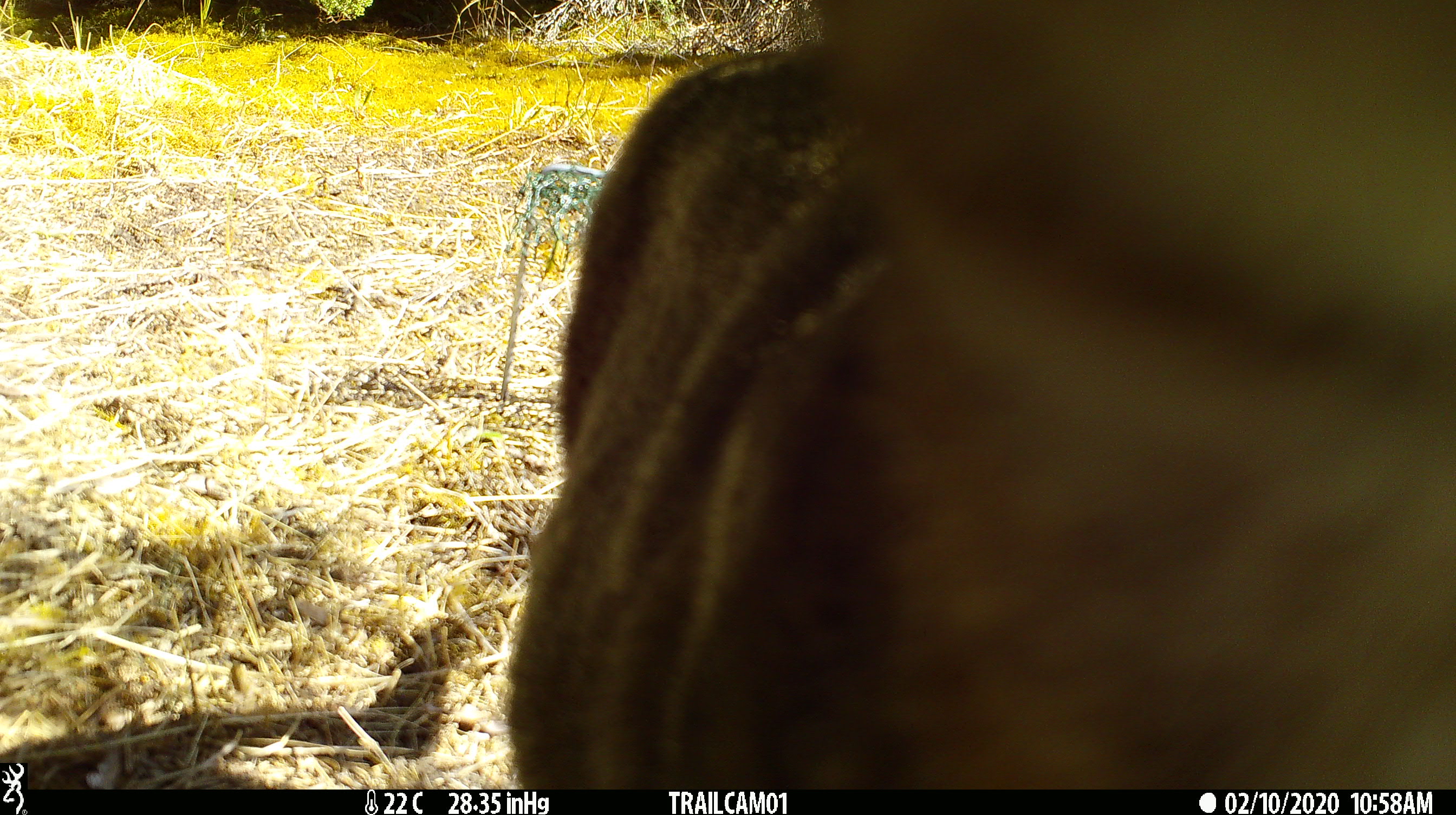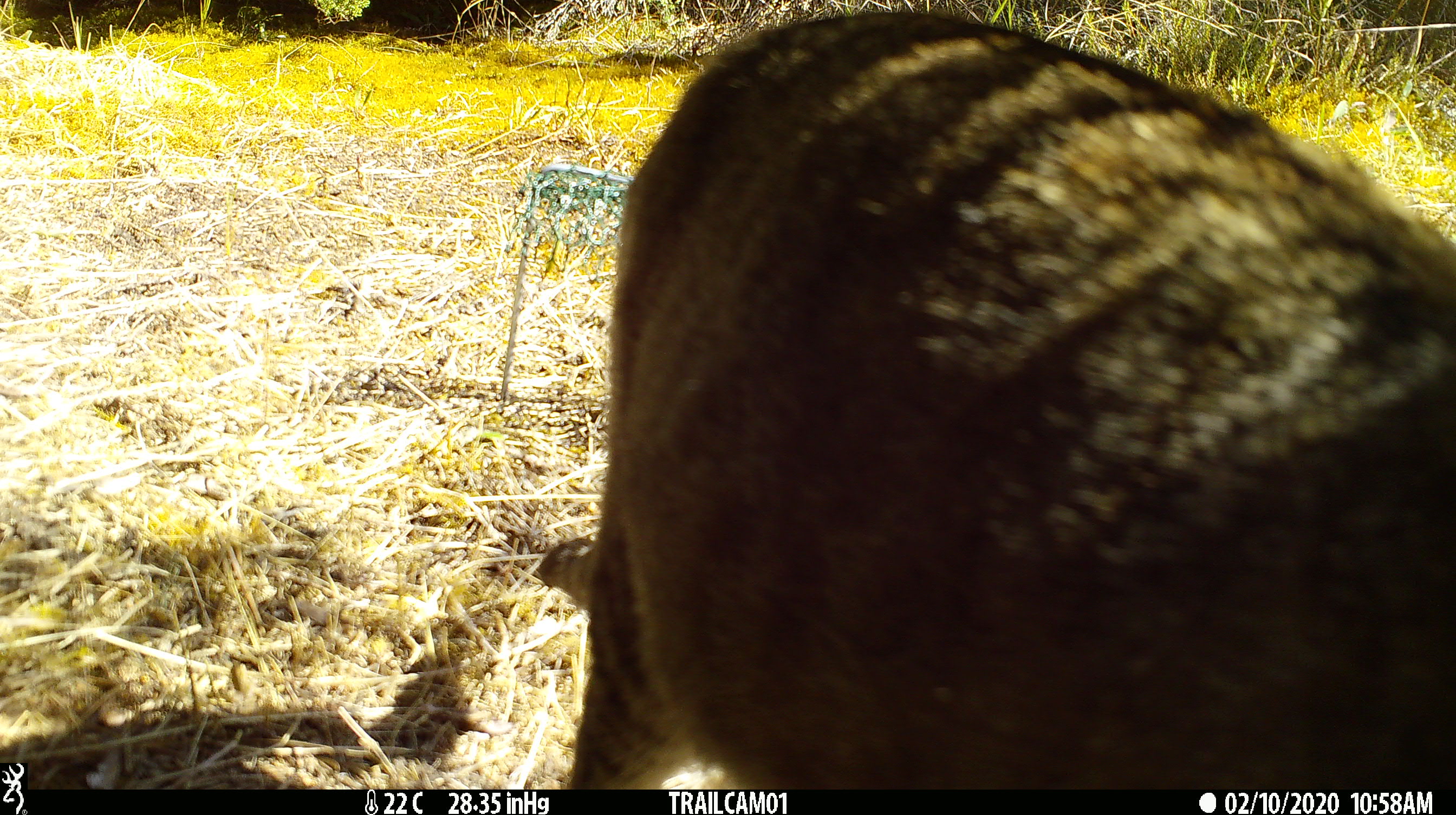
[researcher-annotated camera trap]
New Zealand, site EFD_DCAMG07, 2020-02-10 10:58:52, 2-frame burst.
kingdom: Animalia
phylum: Chordata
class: Mammalia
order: Carnivora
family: Felidae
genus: Felis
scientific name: Felis catus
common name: domestic cat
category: cat